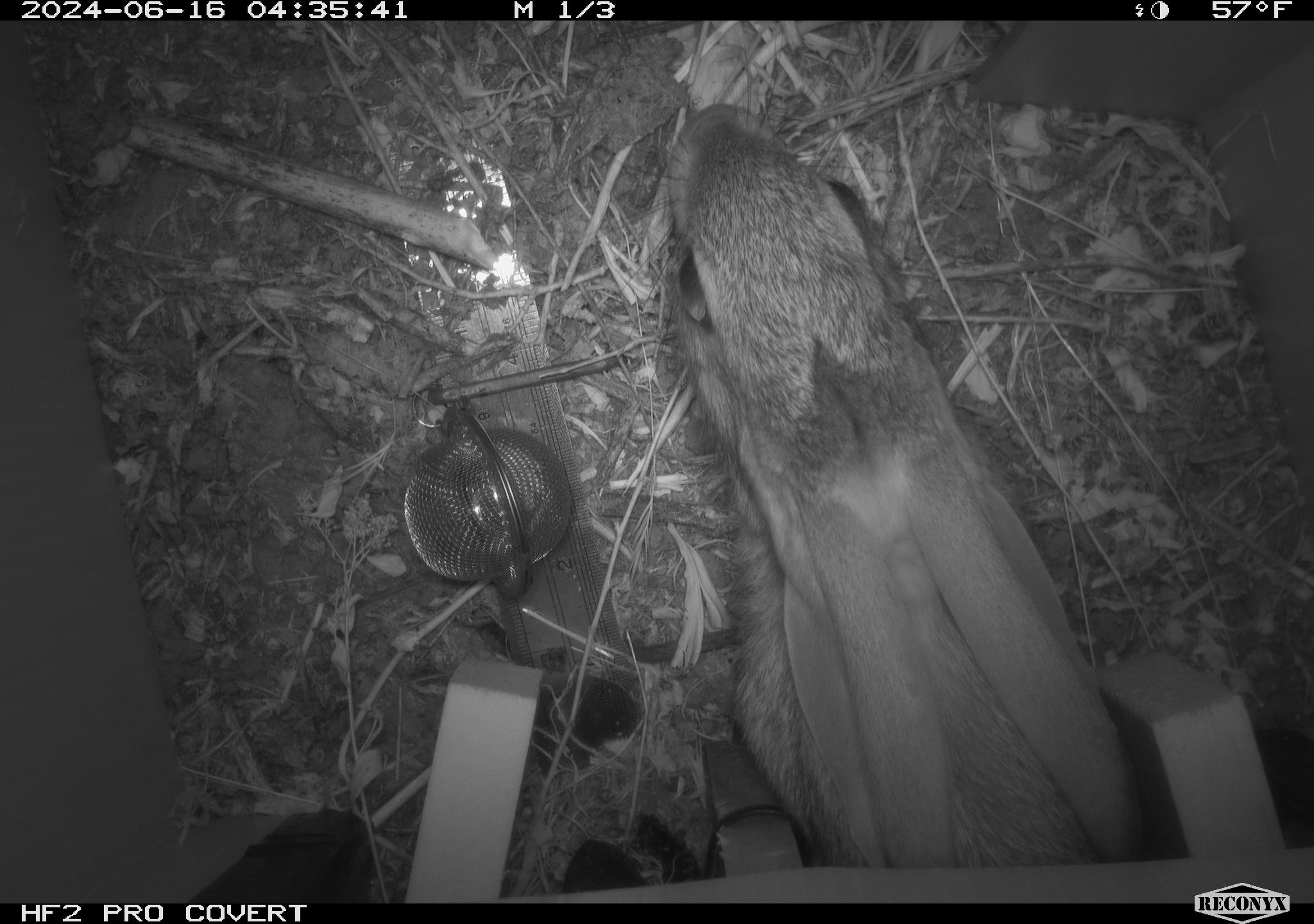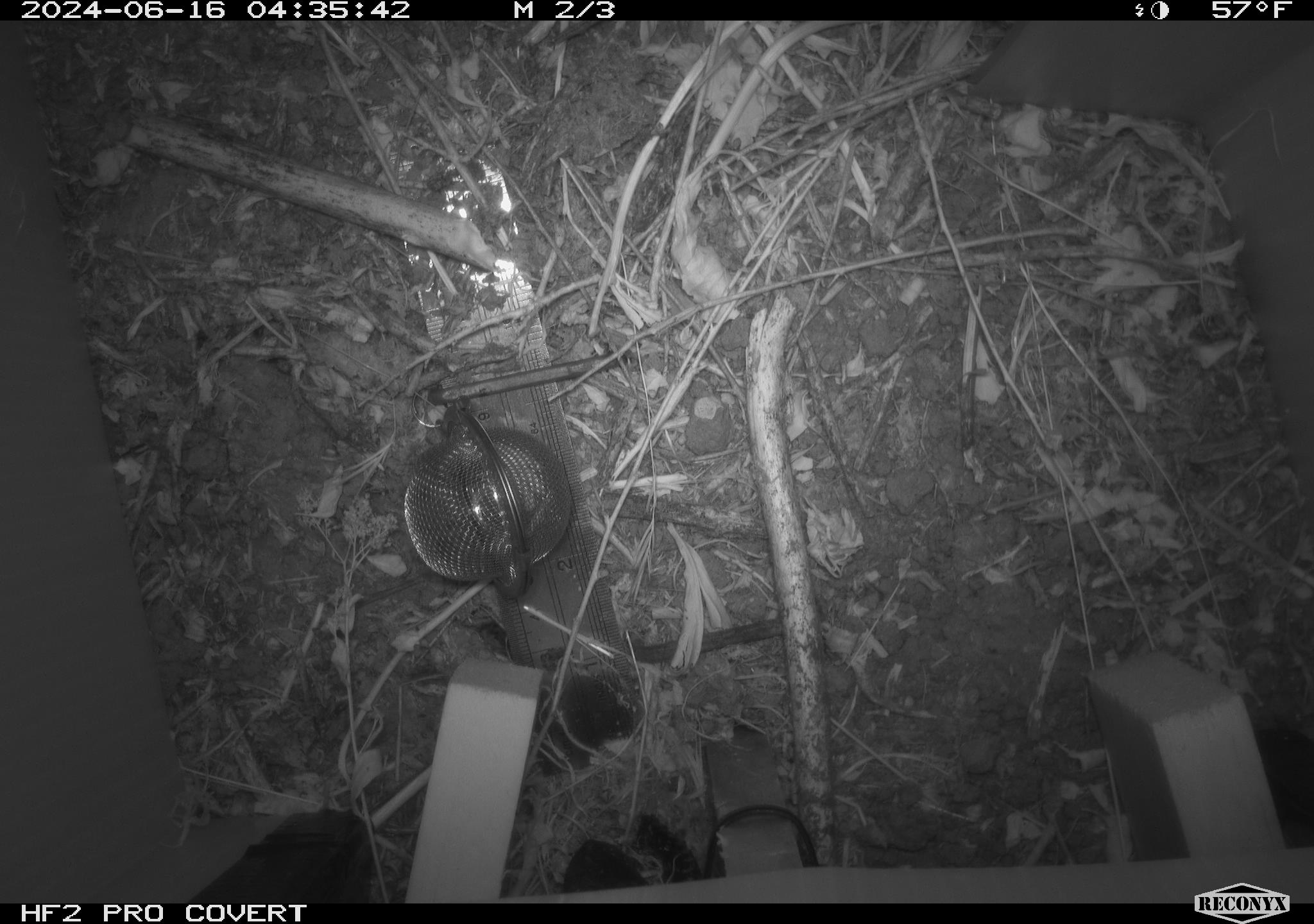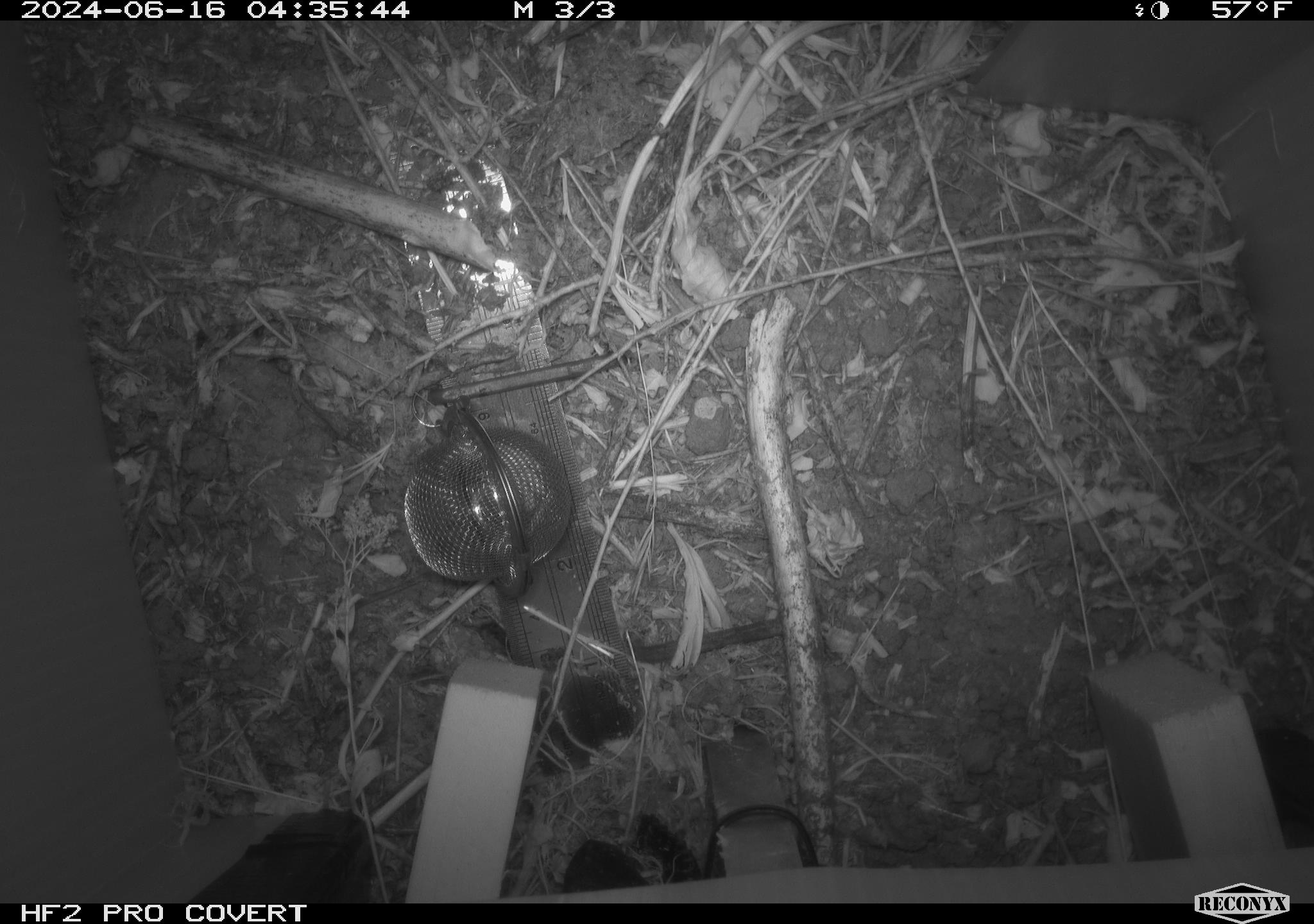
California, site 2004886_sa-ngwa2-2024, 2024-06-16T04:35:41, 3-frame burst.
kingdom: Animalia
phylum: Chordata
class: Mammalia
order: Lagomorpha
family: Leporidae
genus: Sylvilagus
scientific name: Sylvilagus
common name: cottontail rabbits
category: sylvilagus species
Sylvilagus species (cottontail rabbits) (Sylvilagus).